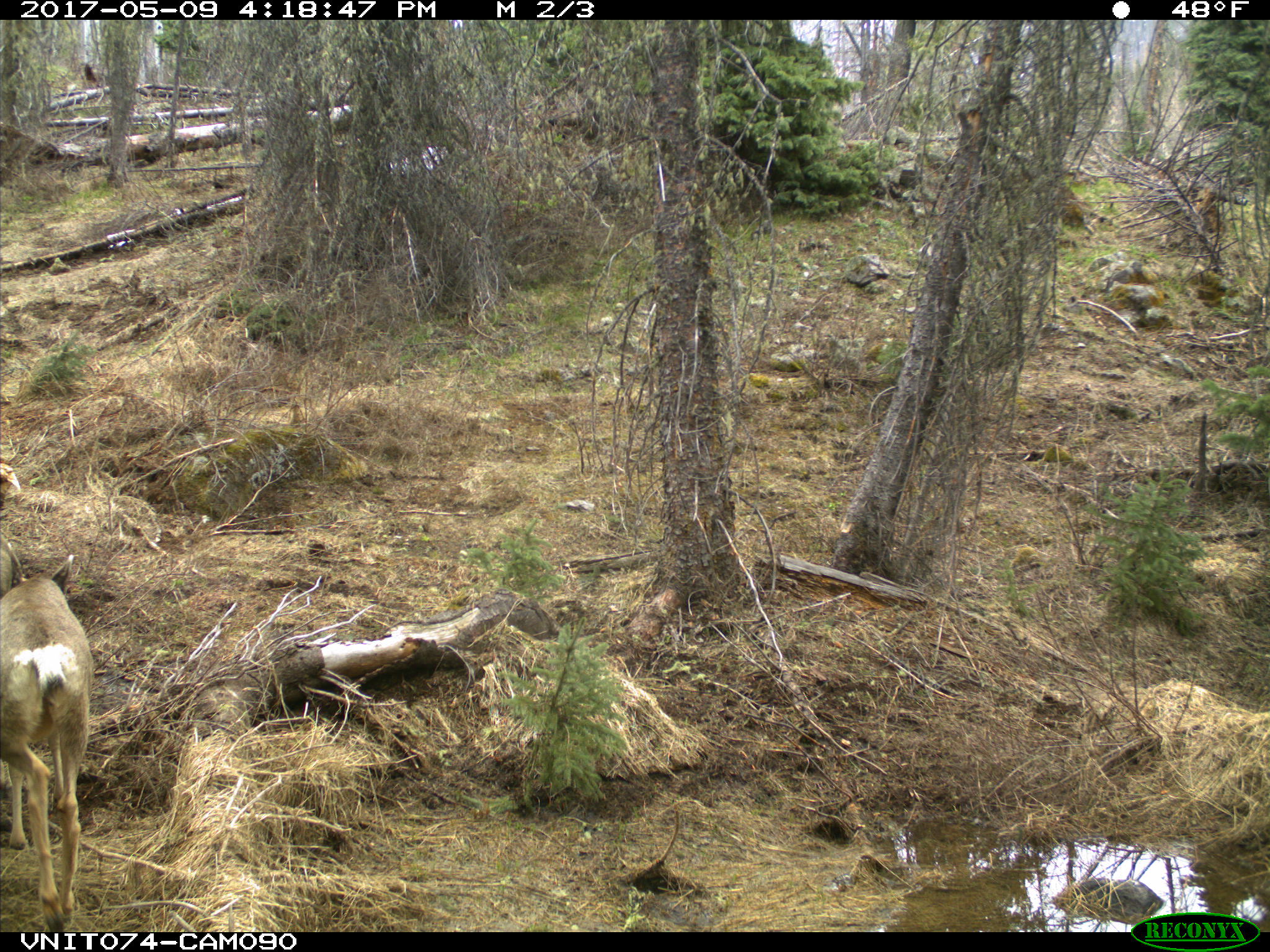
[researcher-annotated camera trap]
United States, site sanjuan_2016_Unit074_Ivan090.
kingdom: Animalia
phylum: Chordata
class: Mammalia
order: Artiodactyla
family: Cervidae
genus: Odocoileus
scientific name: Odocoileus hemionus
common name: mule deer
Odocoileus hemionus (mule deer).